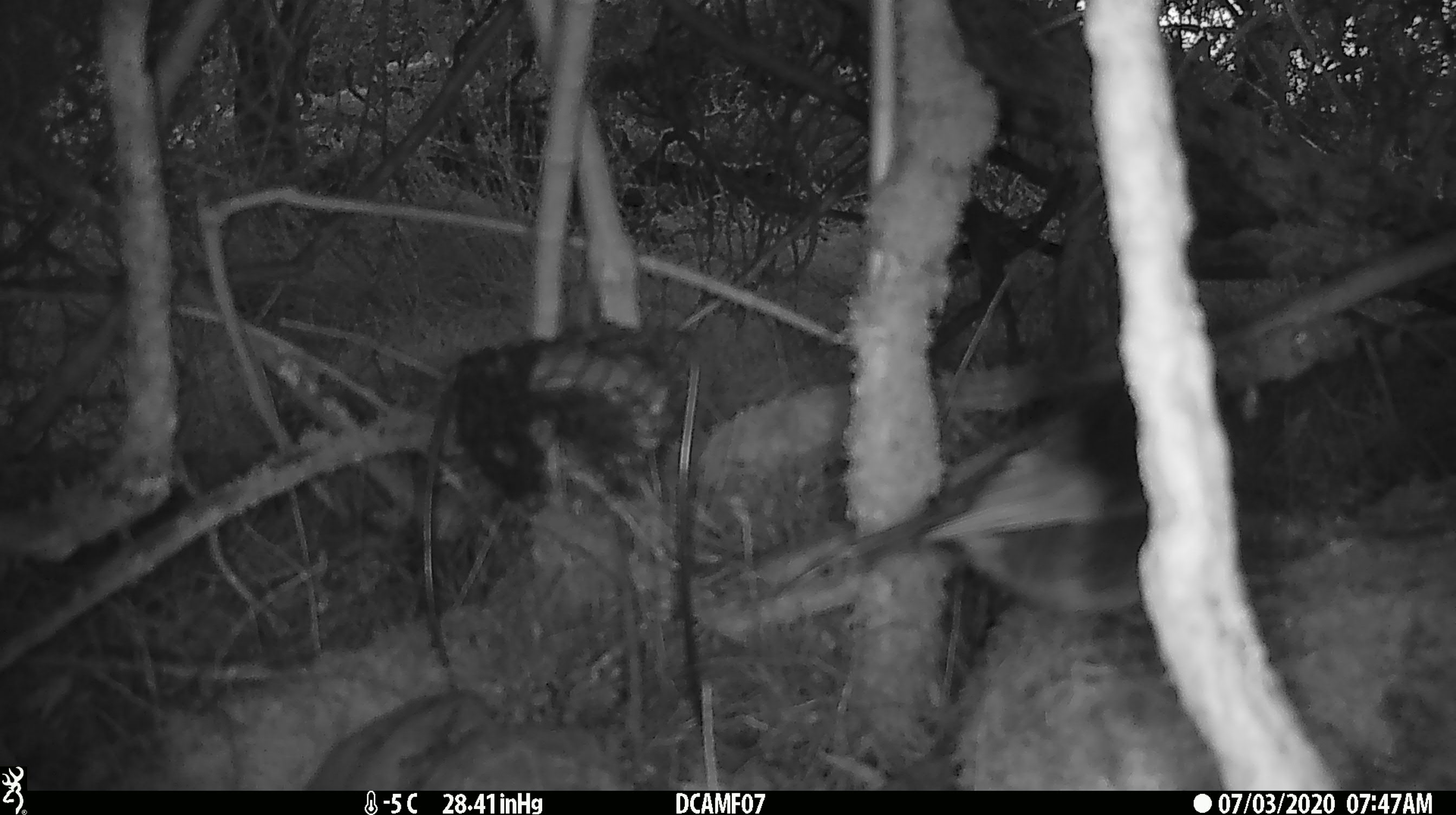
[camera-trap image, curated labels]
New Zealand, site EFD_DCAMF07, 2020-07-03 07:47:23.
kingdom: Animalia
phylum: Chordata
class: Aves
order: Passeriformes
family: Petroicidae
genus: Petroica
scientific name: Petroica australis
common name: new zealand robin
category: robin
Robin (new zealand robin) (Petroica australis).